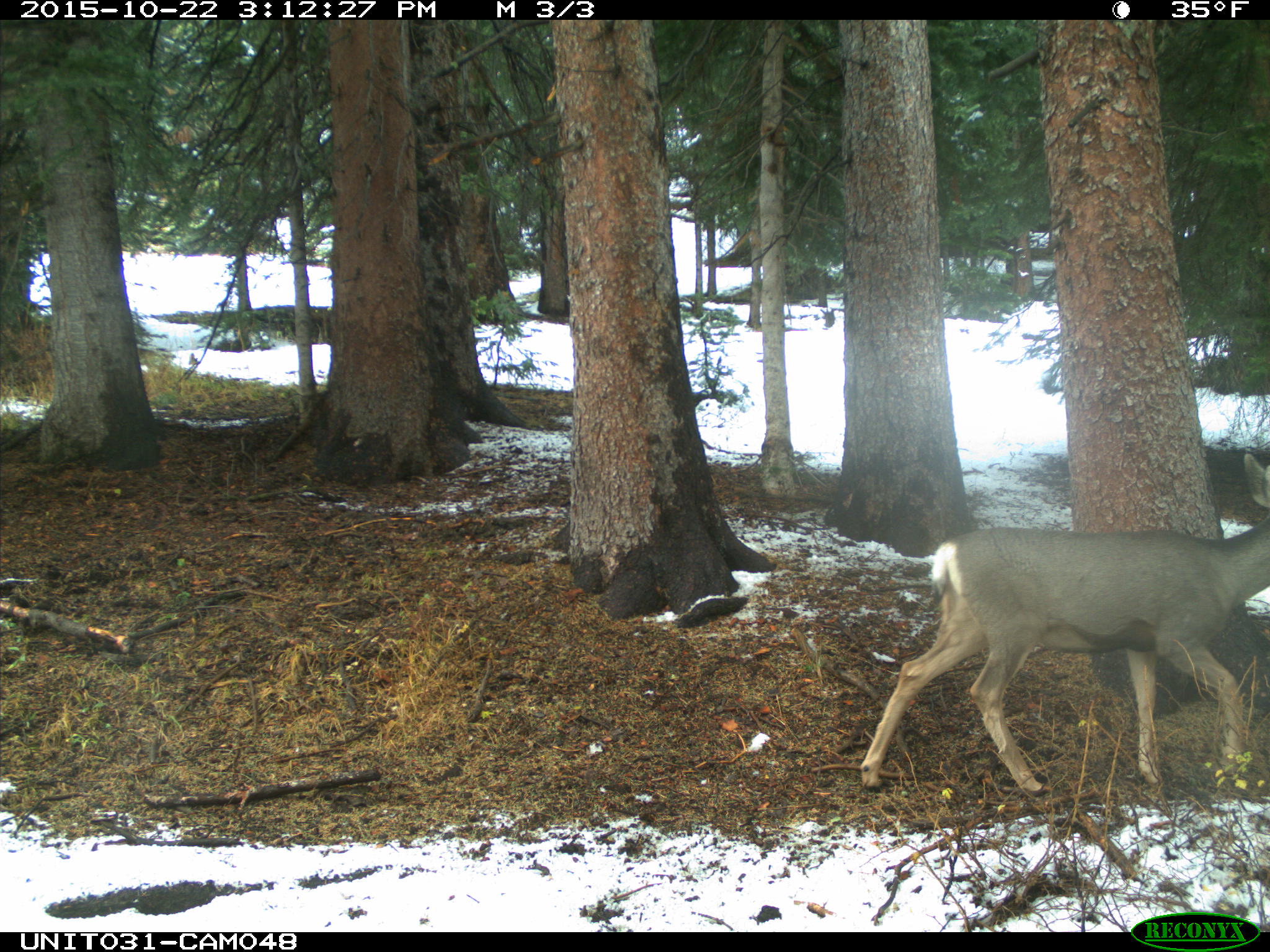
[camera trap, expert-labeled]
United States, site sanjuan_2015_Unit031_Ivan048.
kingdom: Animalia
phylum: Chordata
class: Mammalia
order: Artiodactyla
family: Cervidae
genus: Odocoileus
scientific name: Odocoileus hemionus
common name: mule deer